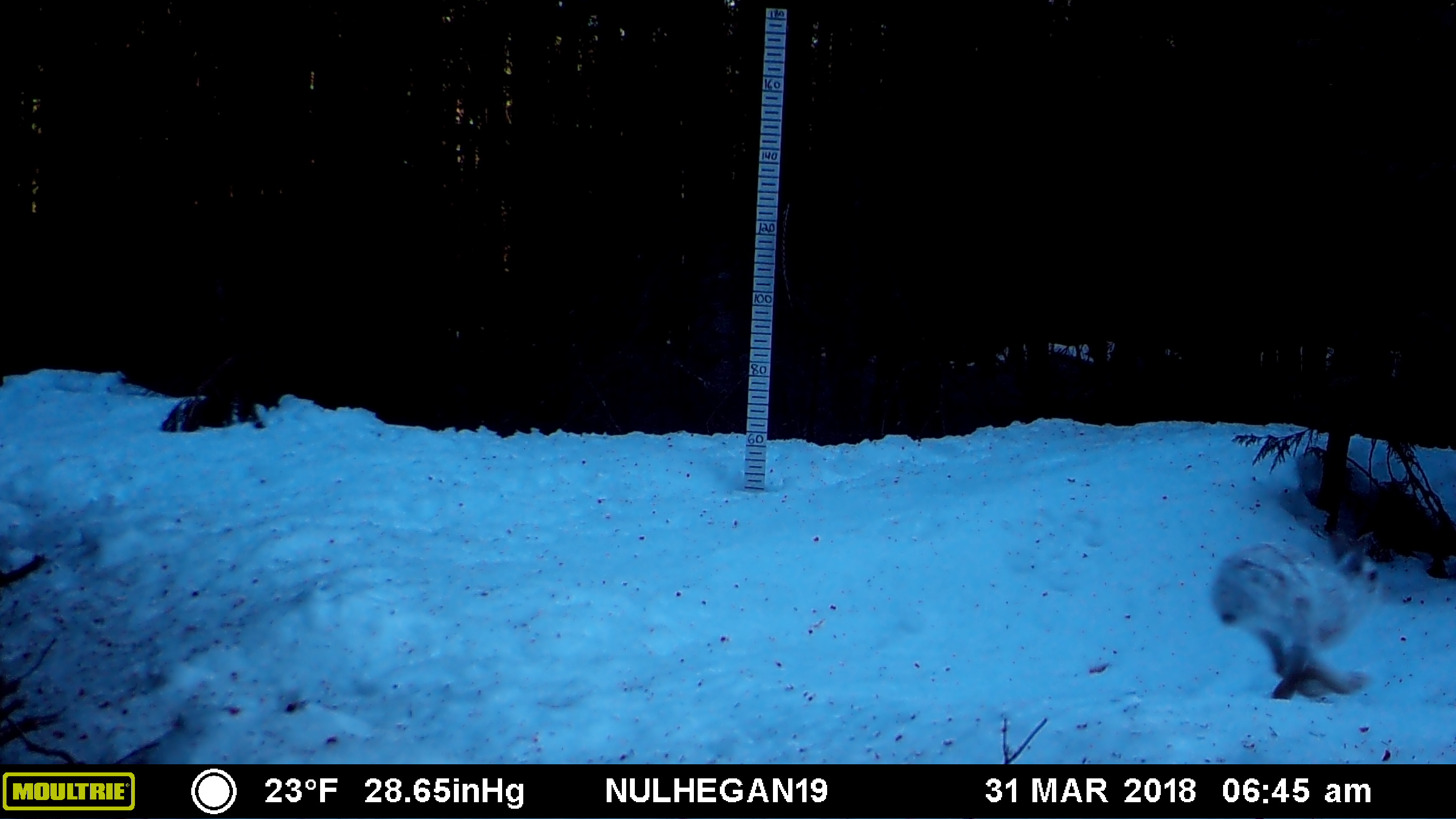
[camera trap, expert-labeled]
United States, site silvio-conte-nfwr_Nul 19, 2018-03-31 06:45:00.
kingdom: Animalia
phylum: Chordata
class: Mammalia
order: Lagomorpha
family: Leporidae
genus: Lepus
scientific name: Lepus americanus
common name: snowshoe hare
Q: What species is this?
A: Snowshoe hare (Lepus americanus).